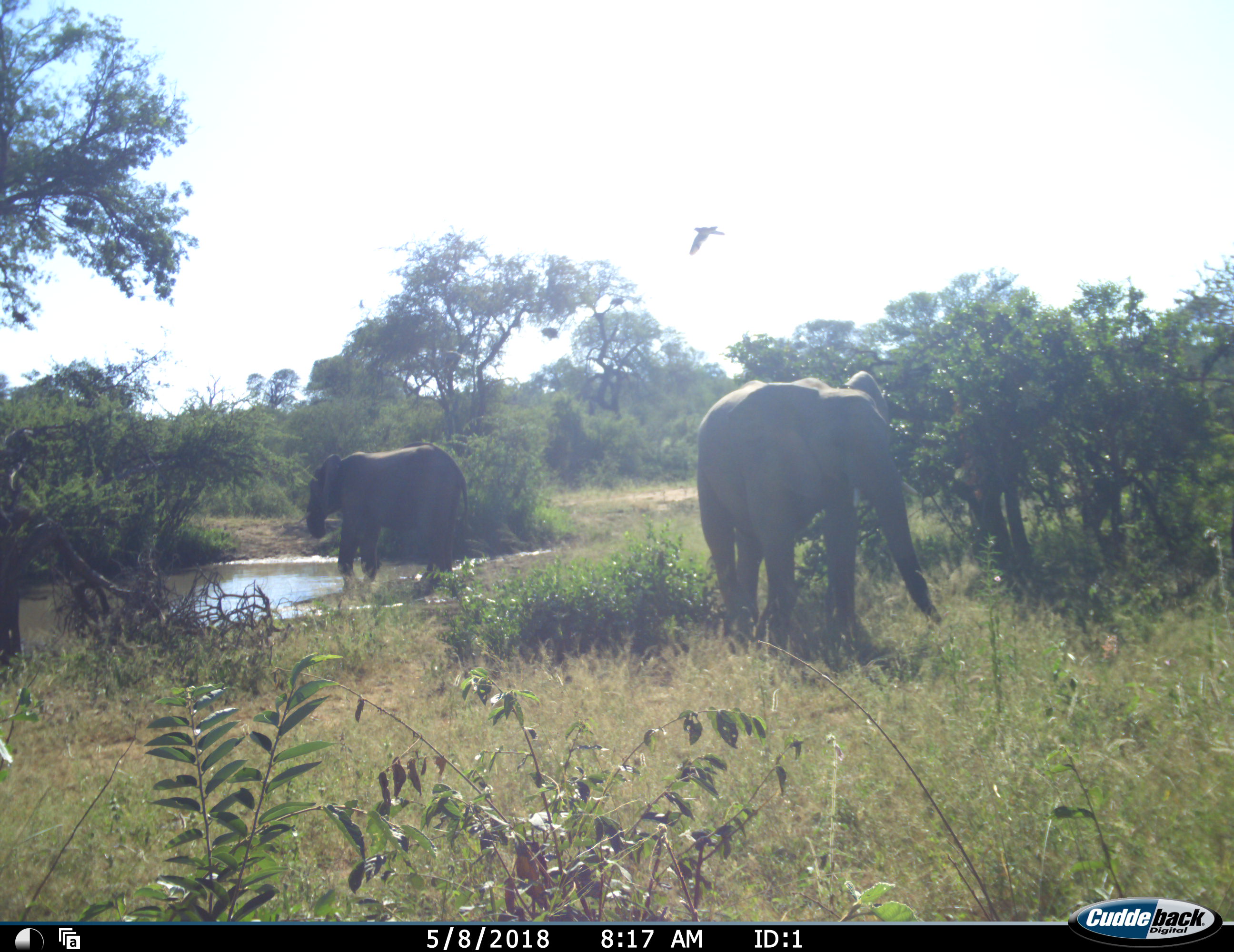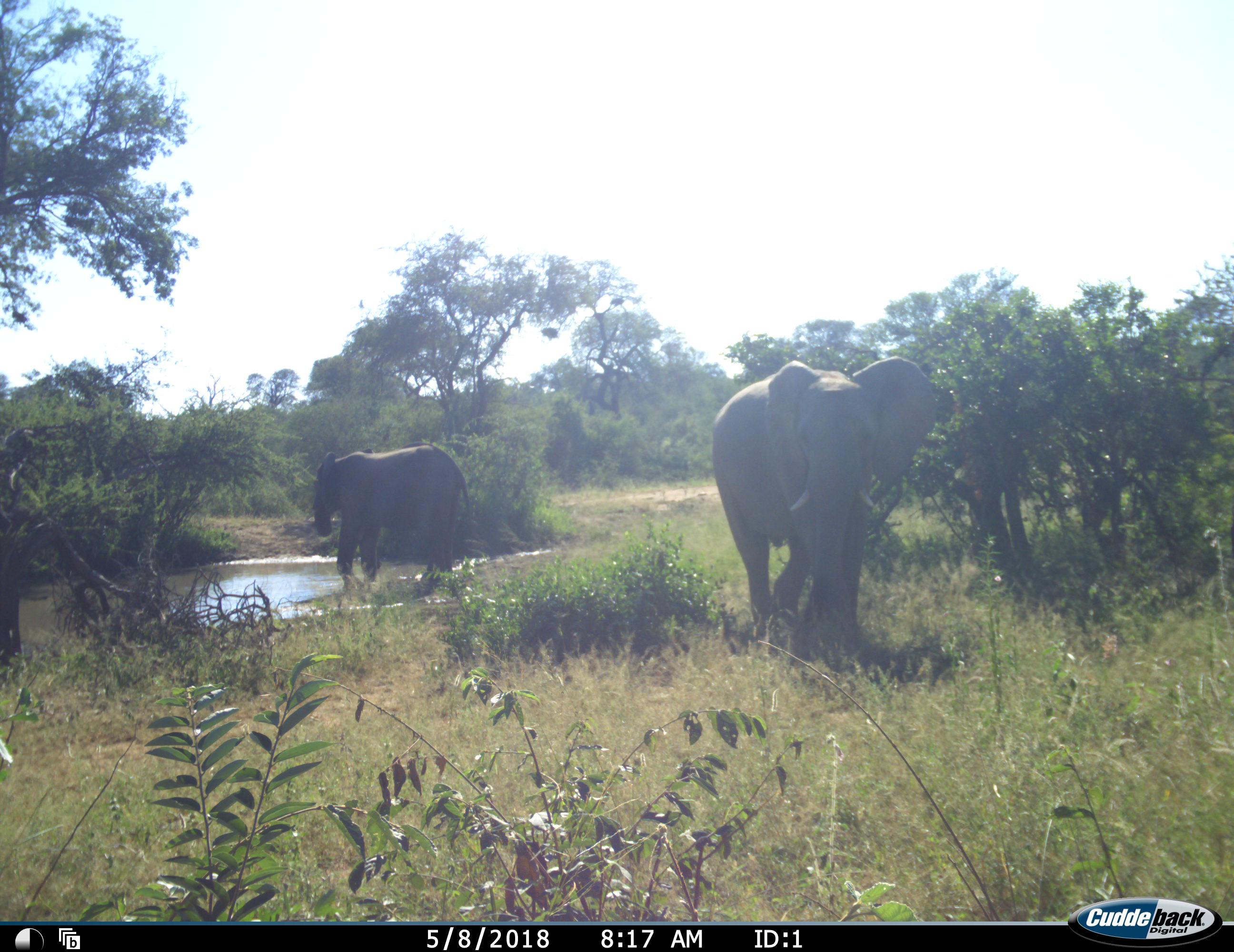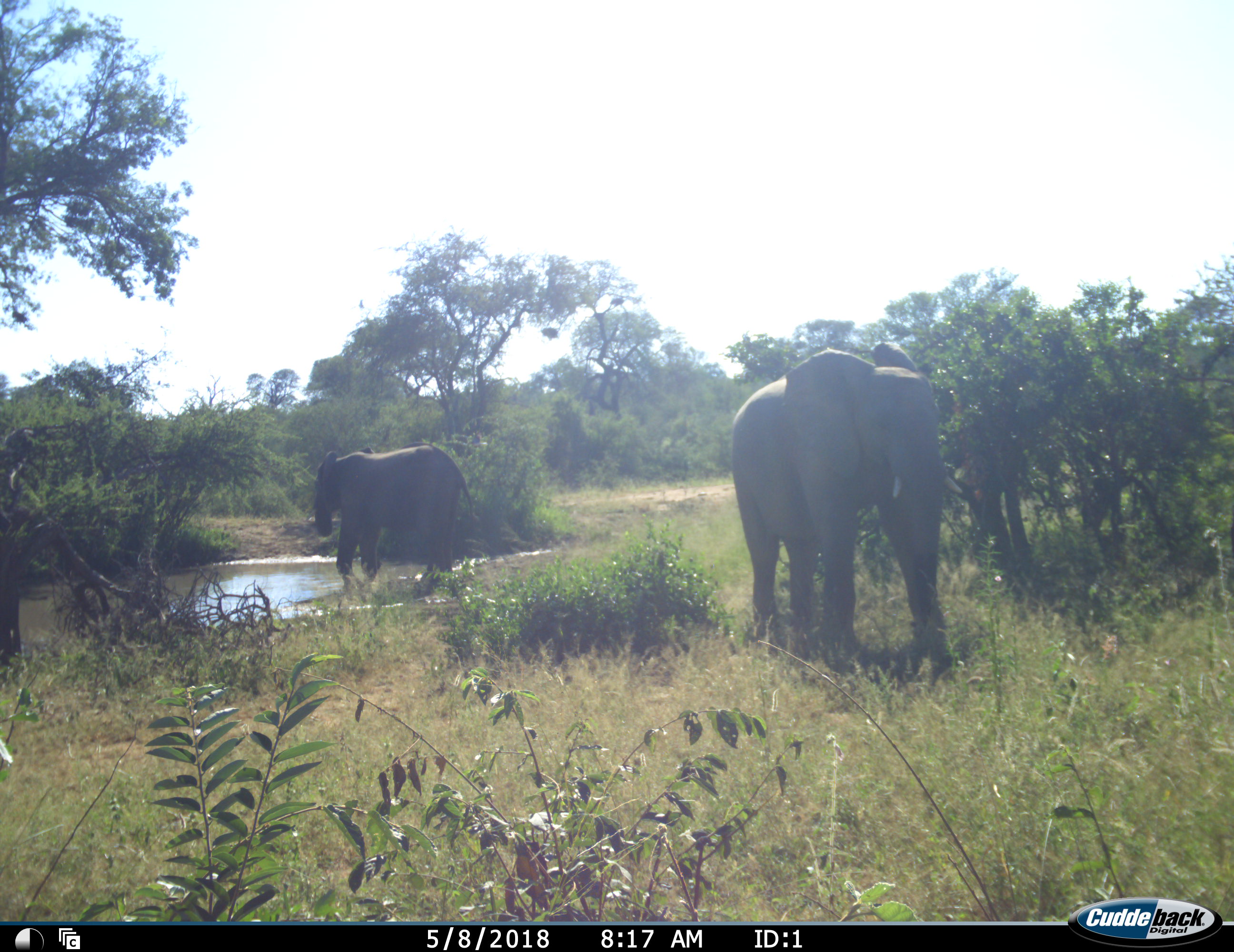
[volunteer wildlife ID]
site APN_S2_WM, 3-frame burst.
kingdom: Animalia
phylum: Chordata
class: Aves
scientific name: Aves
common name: bird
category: birdother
Birdother (bird) (Aves), count 1. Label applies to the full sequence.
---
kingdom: Animalia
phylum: Chordata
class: Mammalia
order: Proboscidea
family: Elephantidae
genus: Loxodonta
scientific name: Loxodonta africana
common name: african bush elephant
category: elephant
Elephant (african bush elephant) (Loxodonta africana), count 2. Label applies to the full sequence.